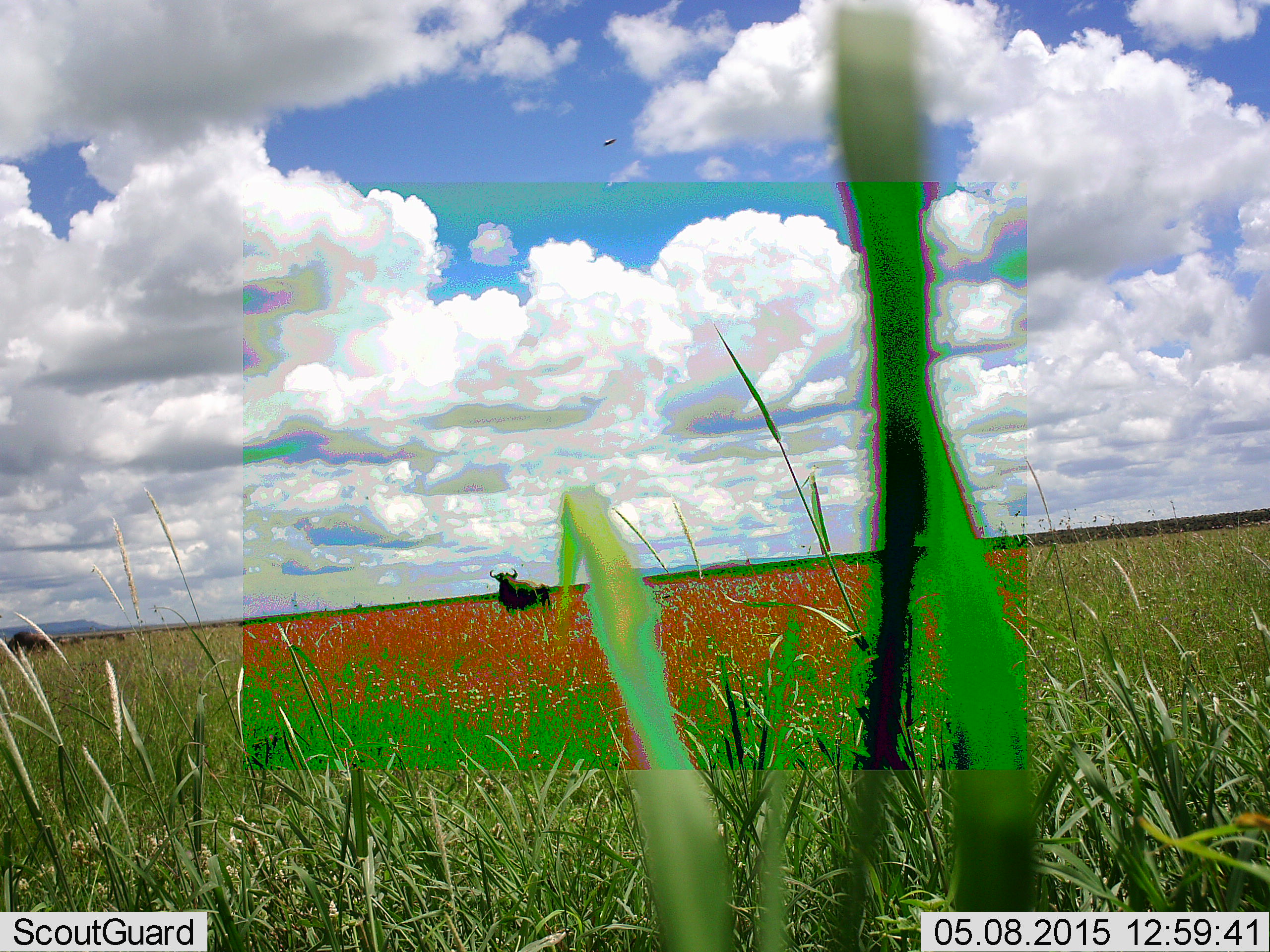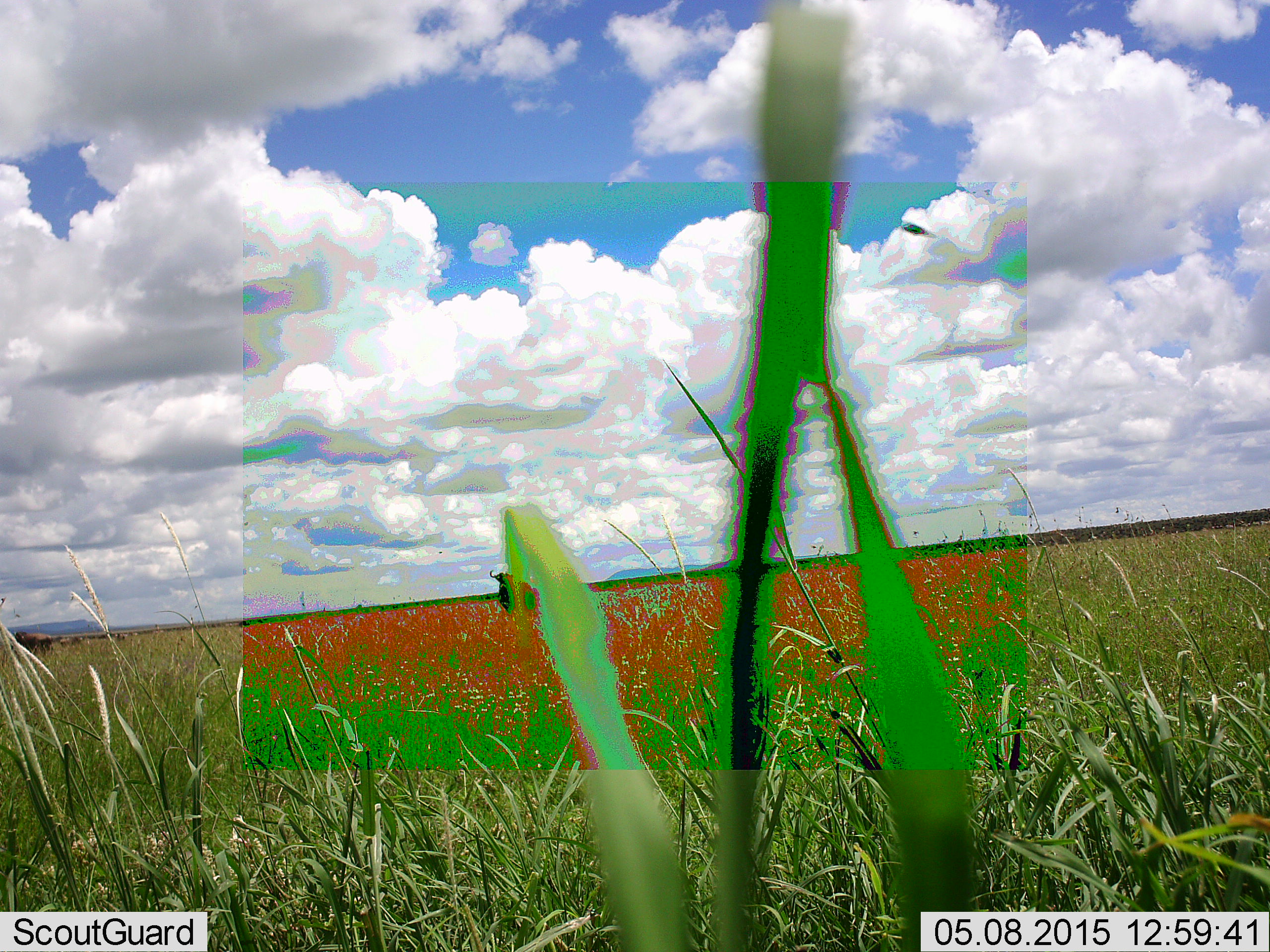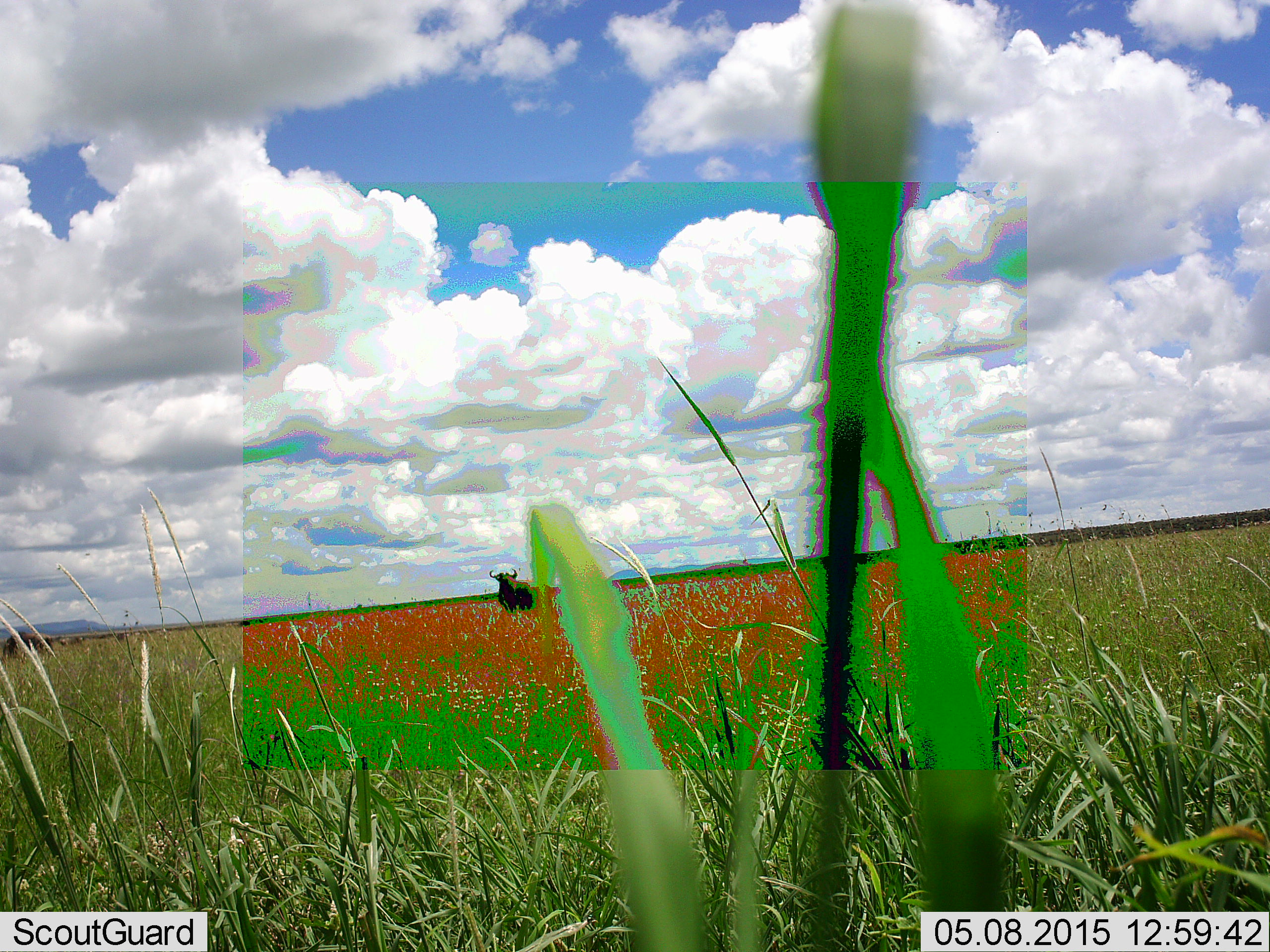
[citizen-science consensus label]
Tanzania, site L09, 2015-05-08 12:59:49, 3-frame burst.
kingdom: Animalia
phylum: Chordata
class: Mammalia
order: Artiodactyla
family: Bovidae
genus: Connochaetes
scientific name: Connochaetes taurinus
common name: blue wildebeest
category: wildebeest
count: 2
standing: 91%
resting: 0%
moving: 0%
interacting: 0%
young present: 0%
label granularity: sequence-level